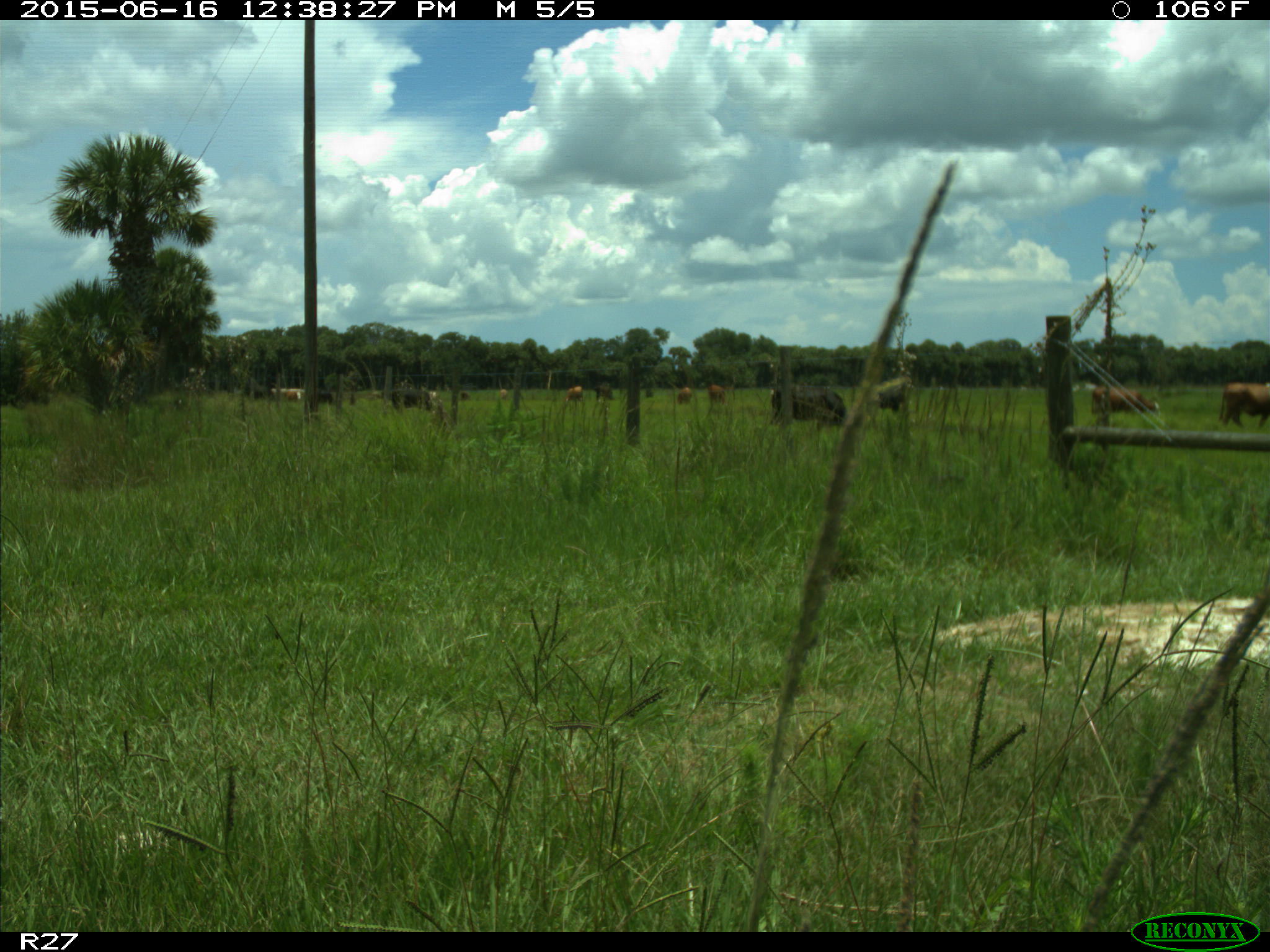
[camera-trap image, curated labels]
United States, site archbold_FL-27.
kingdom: Animalia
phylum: Chordata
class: Mammalia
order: Artiodactyla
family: Bovidae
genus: Bos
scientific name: Bos taurus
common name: domestic cow